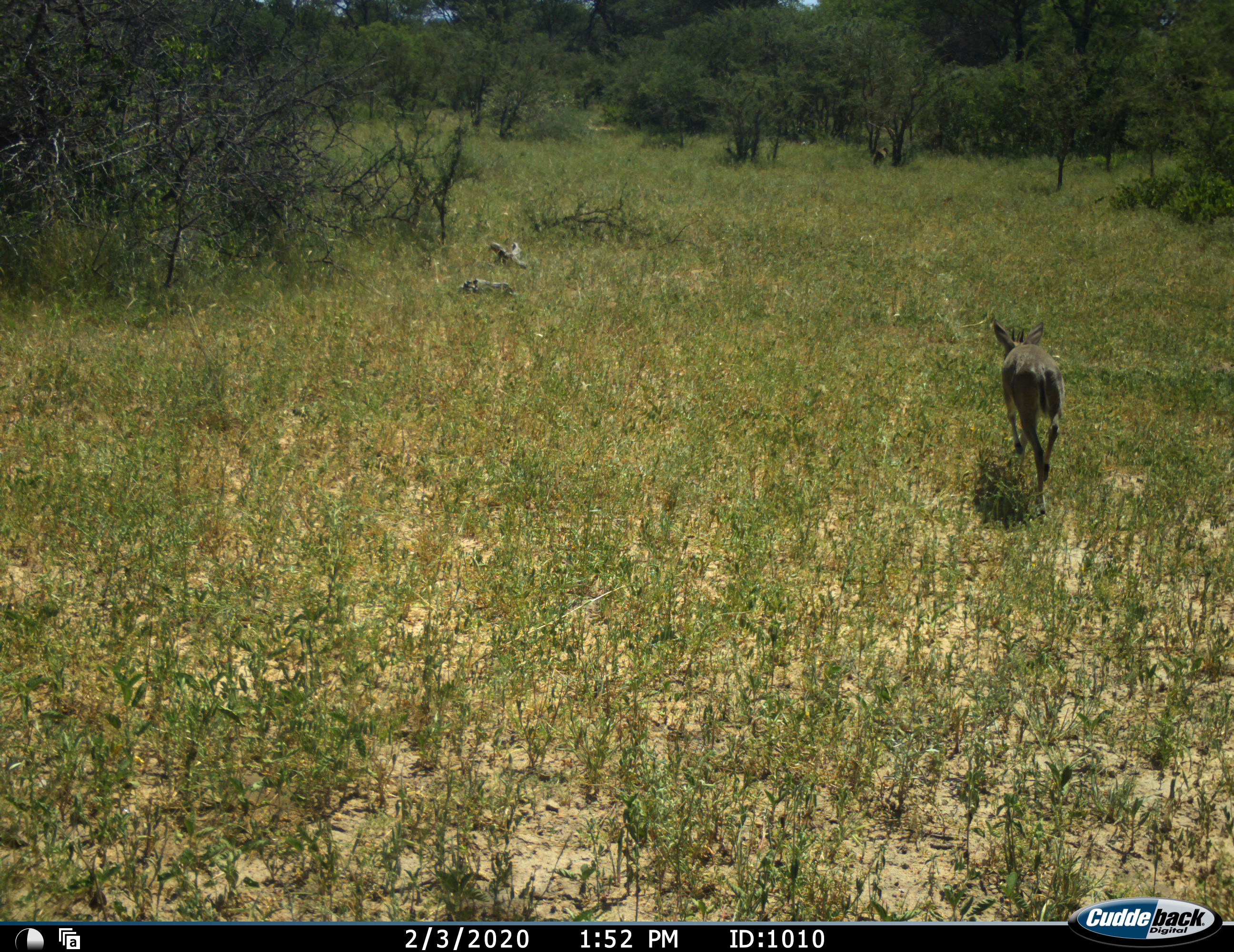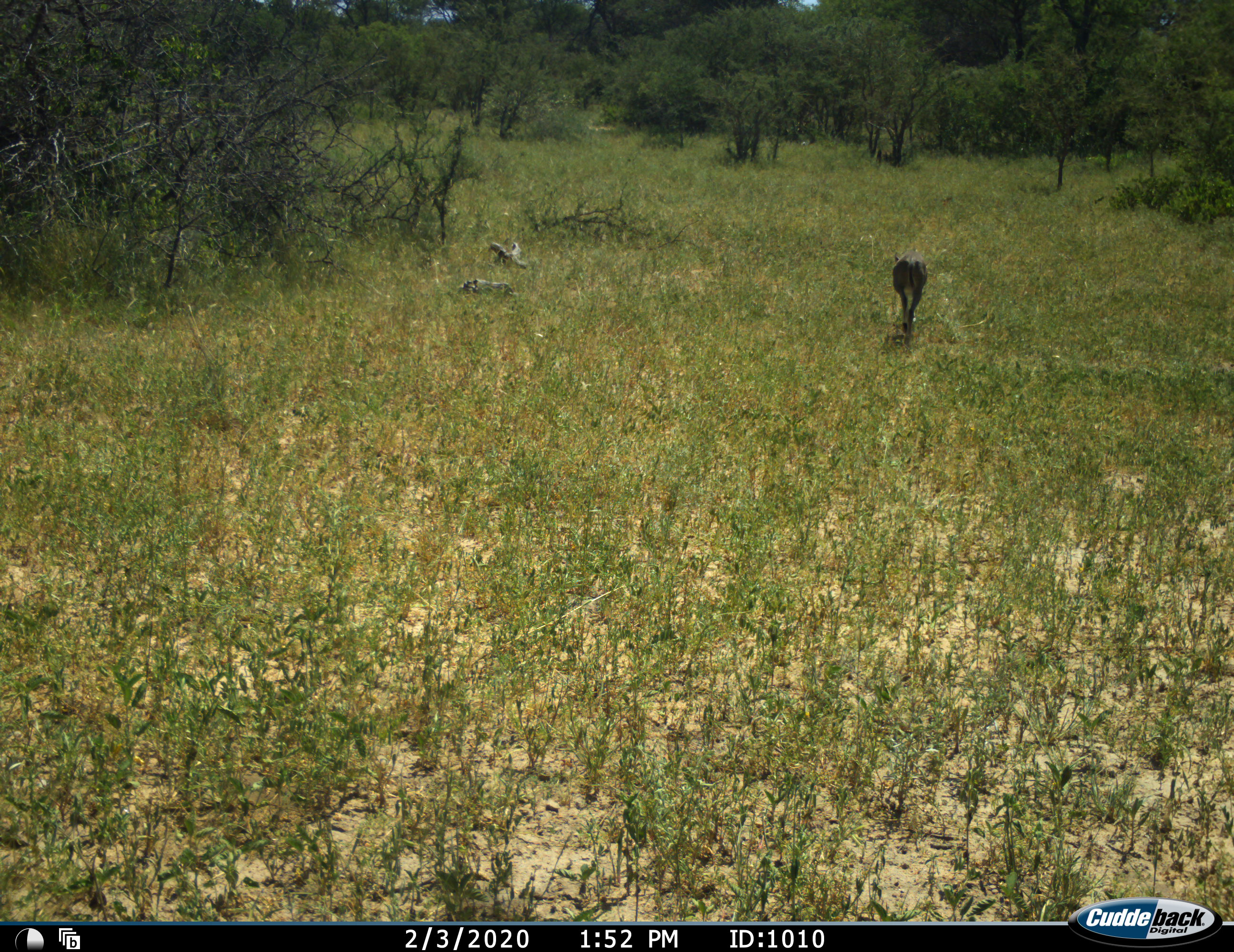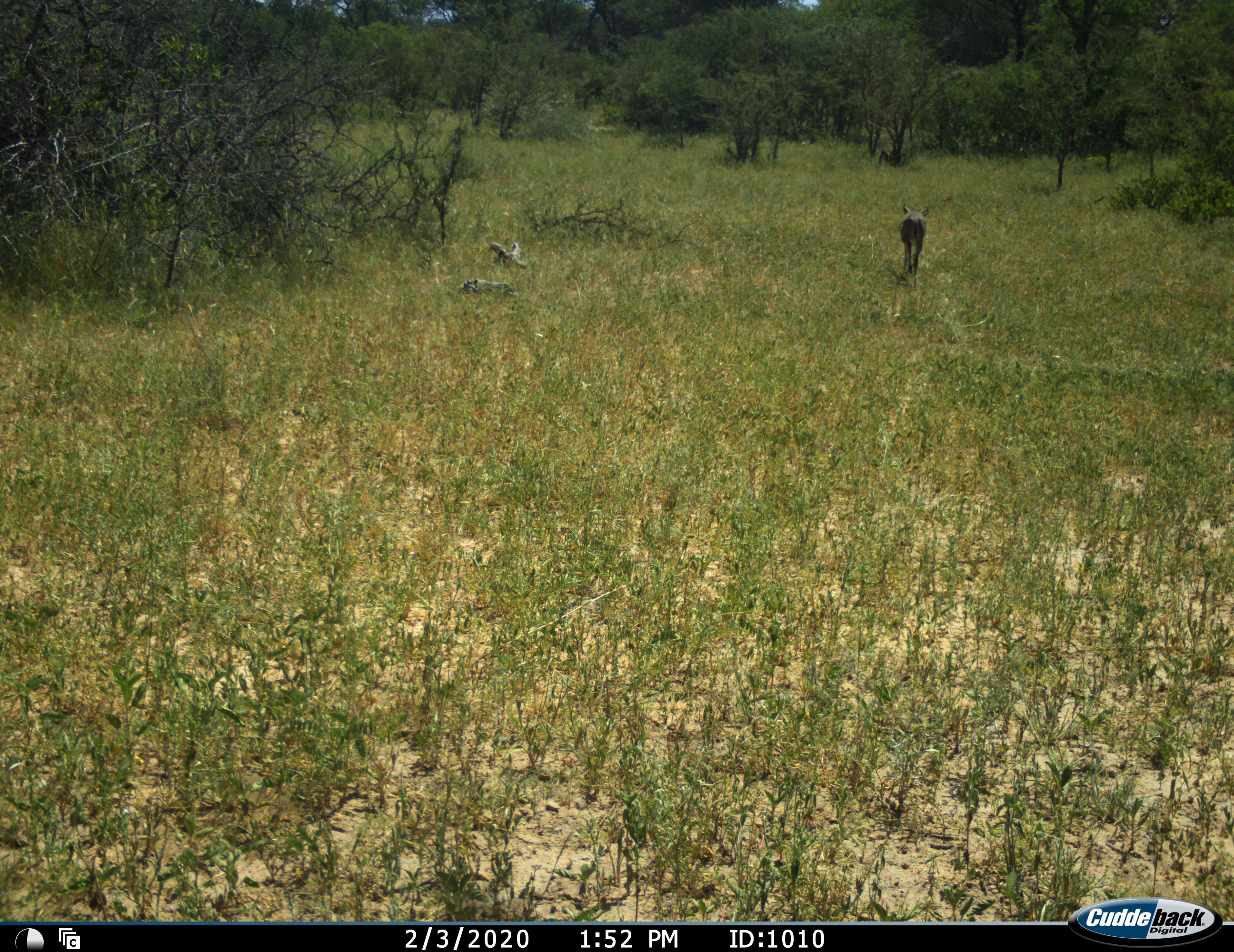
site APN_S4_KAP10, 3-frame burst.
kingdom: Animalia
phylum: Chordata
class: Mammalia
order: Artiodactyla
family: Bovidae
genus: Sylvicapra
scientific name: Sylvicapra grimmia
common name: common duiker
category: duikercommongrey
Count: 1.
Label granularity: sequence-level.